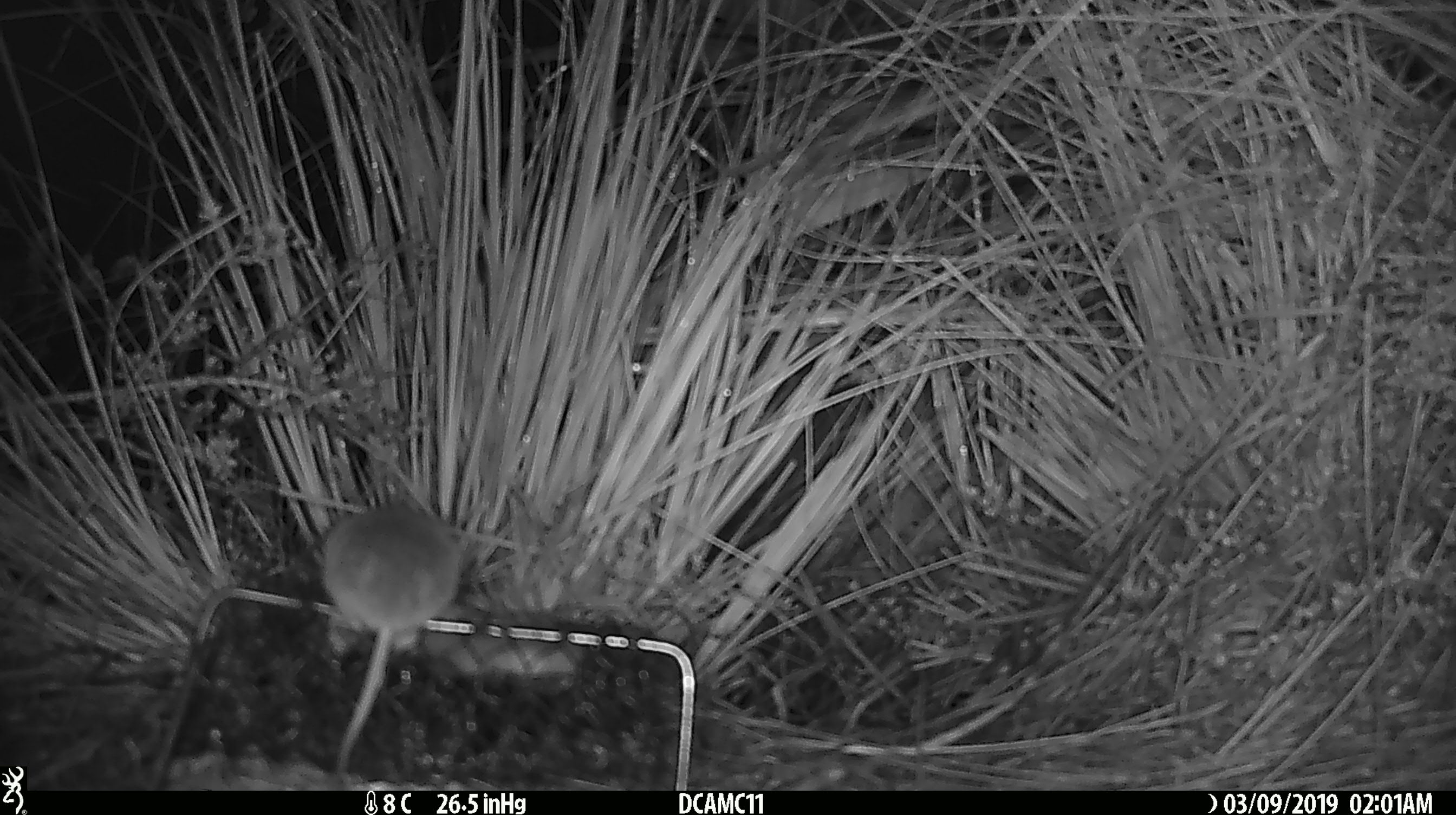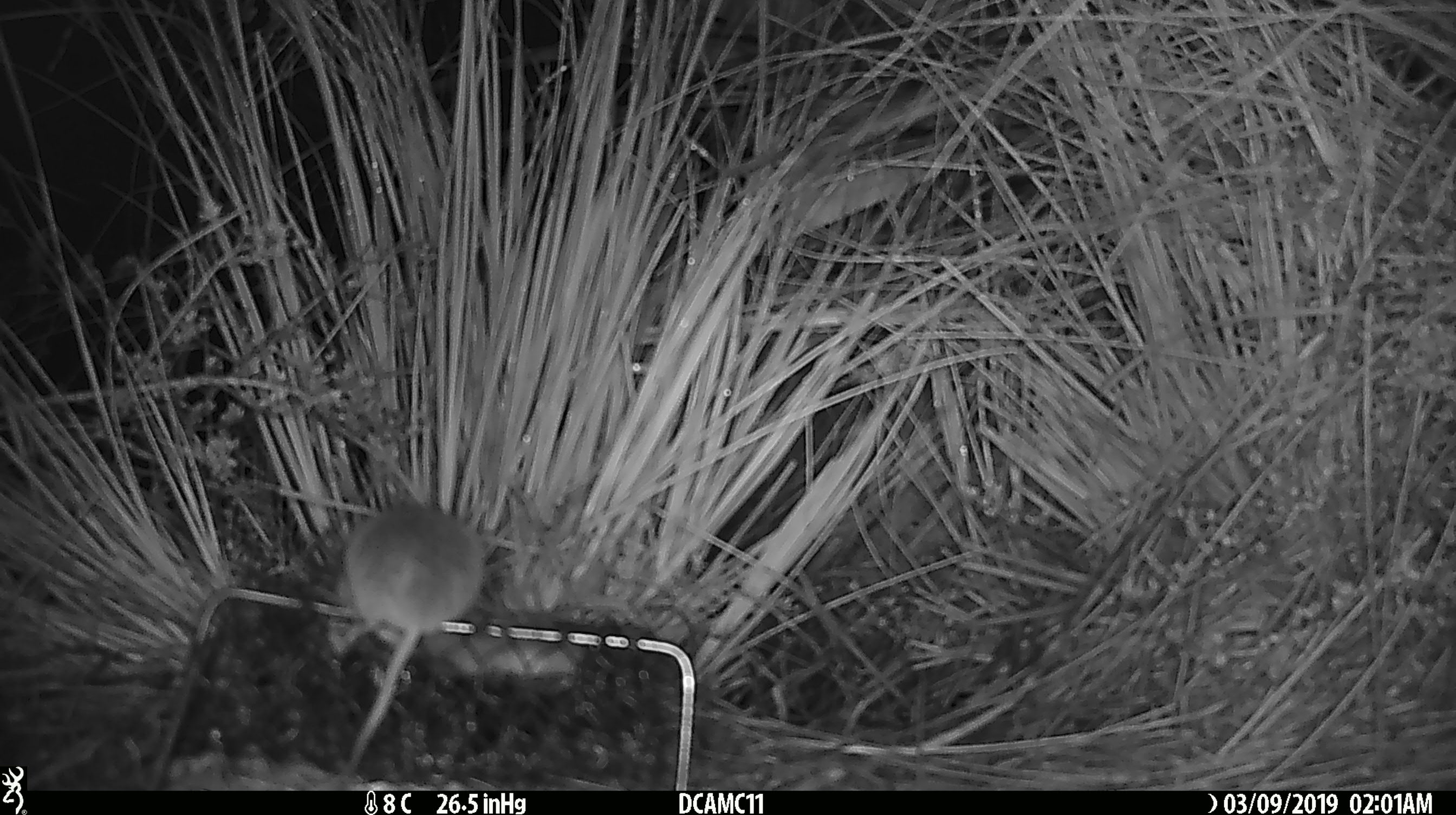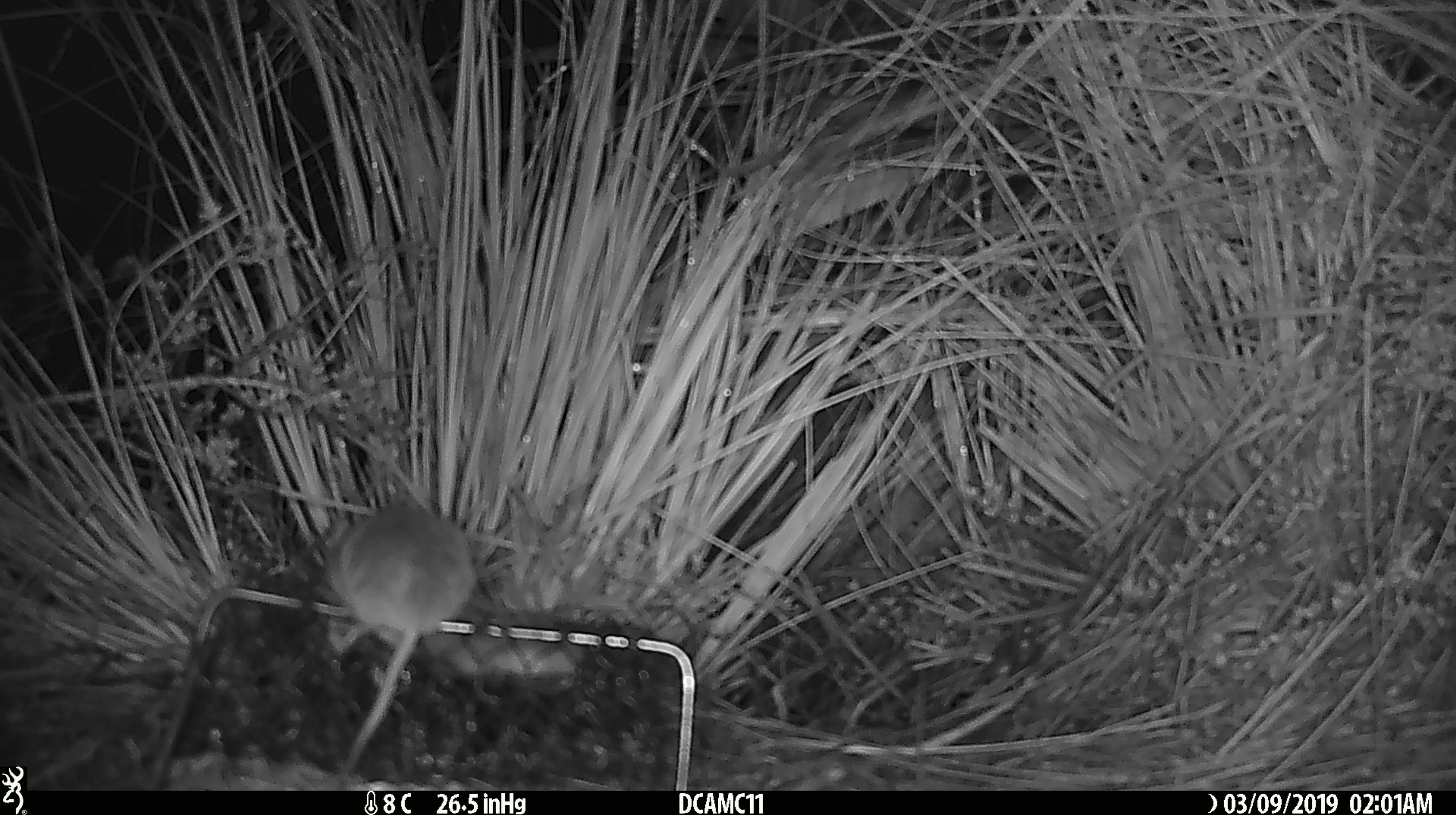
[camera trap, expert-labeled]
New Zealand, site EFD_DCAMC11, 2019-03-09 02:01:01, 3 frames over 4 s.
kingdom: Animalia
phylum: Chordata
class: Mammalia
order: Rodentia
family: Muridae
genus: Mus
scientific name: Mus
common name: mouse